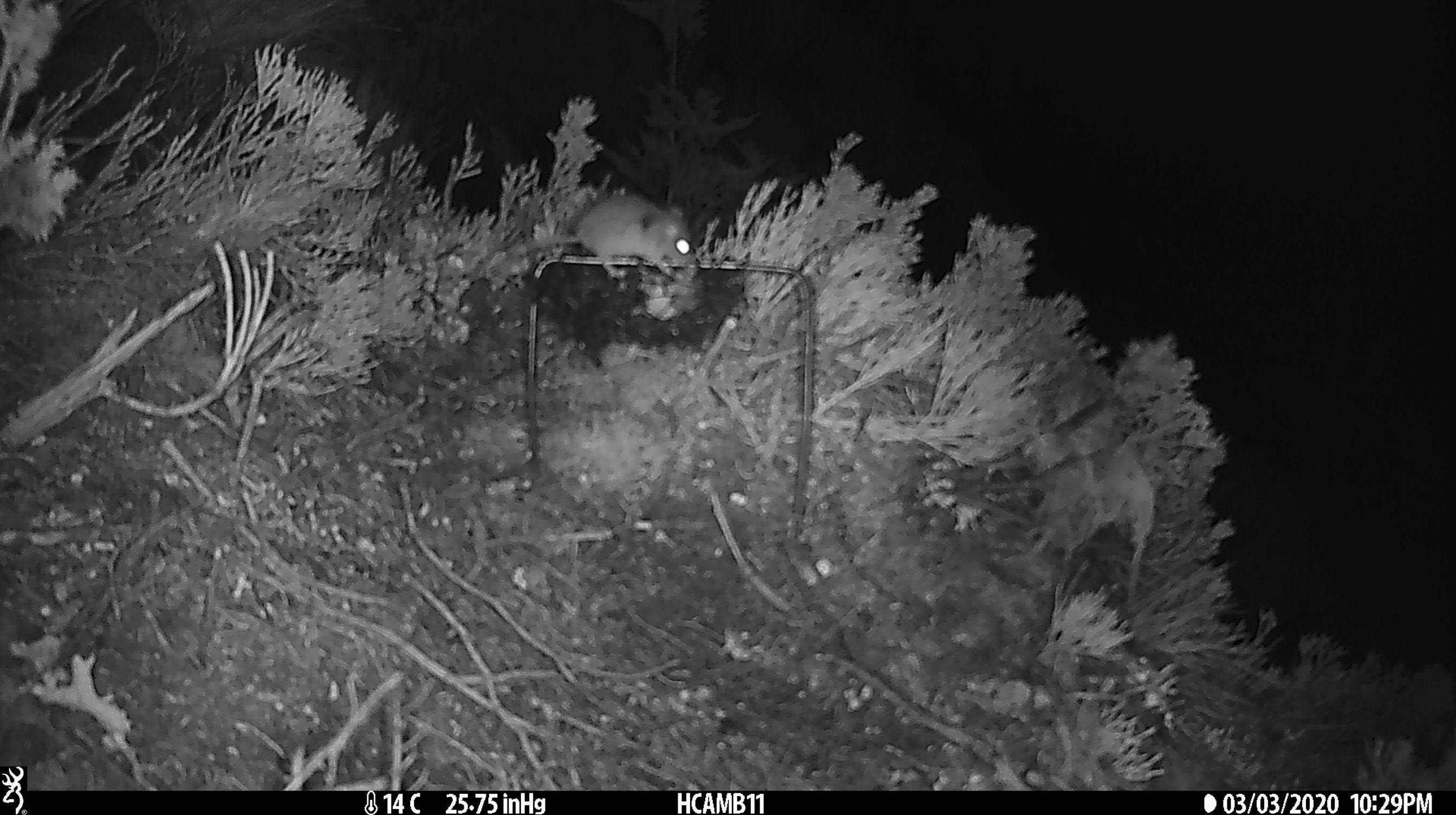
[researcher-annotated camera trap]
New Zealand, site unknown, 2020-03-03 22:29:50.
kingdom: Animalia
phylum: Chordata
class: Mammalia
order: Rodentia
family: Muridae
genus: Mus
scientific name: Mus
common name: mouse